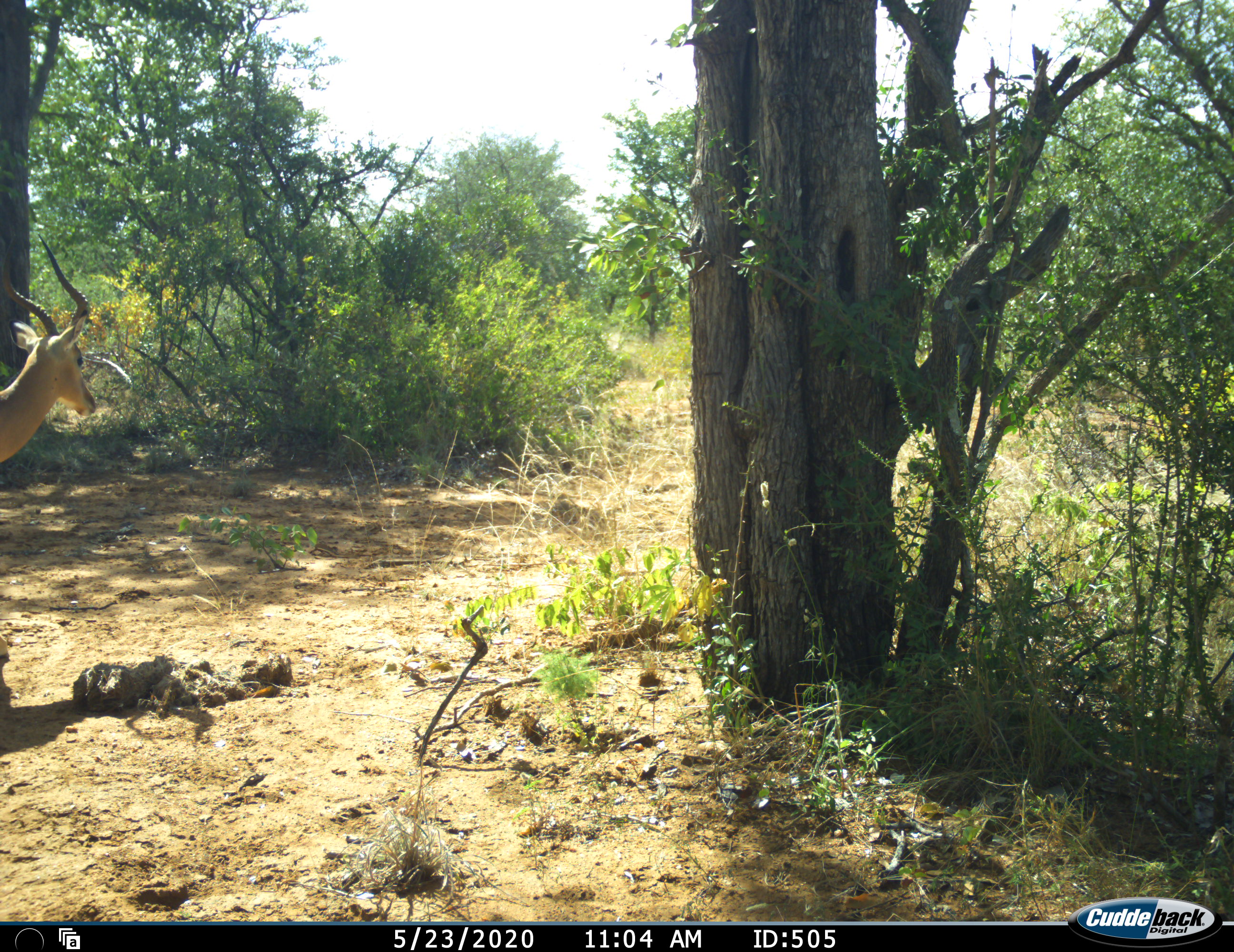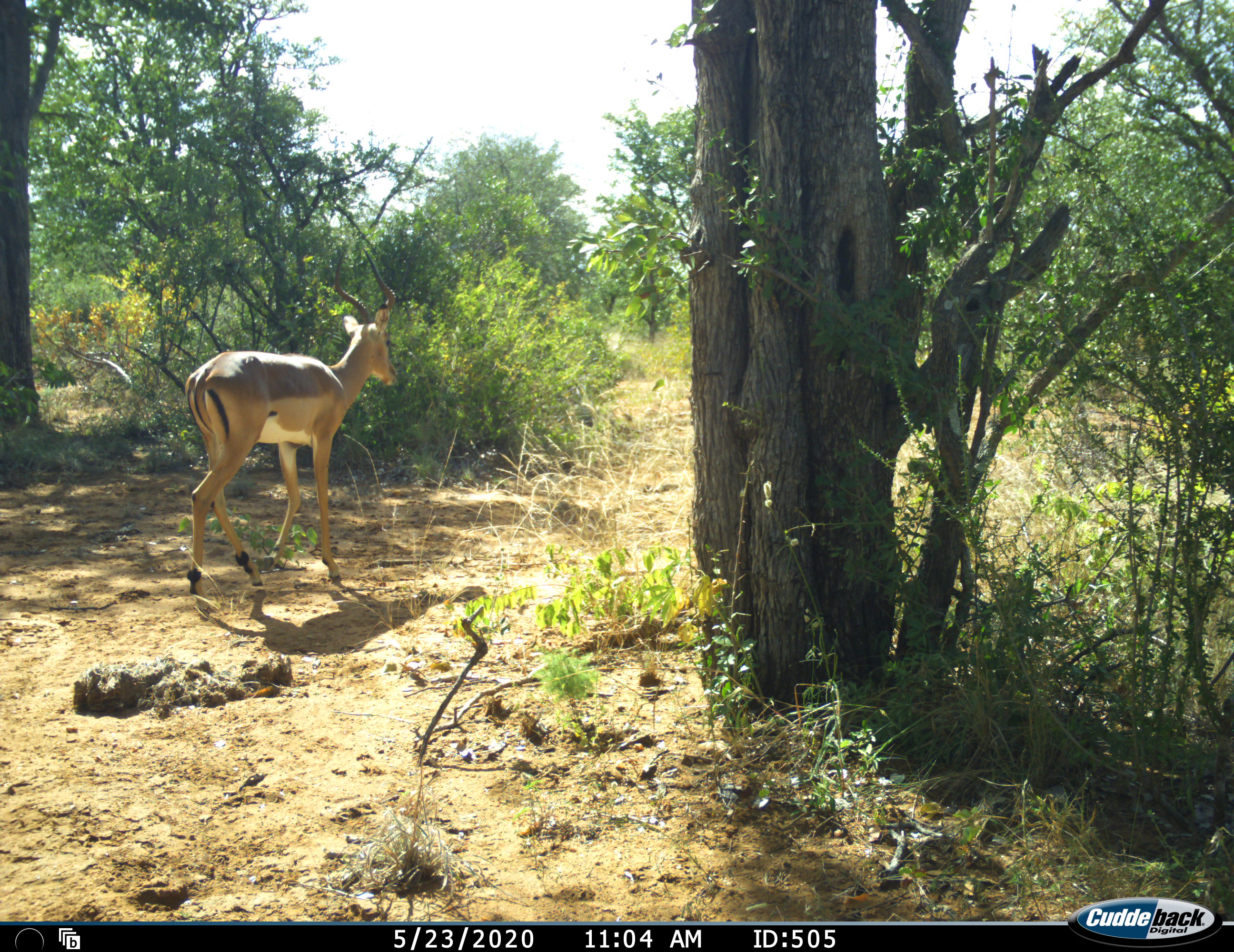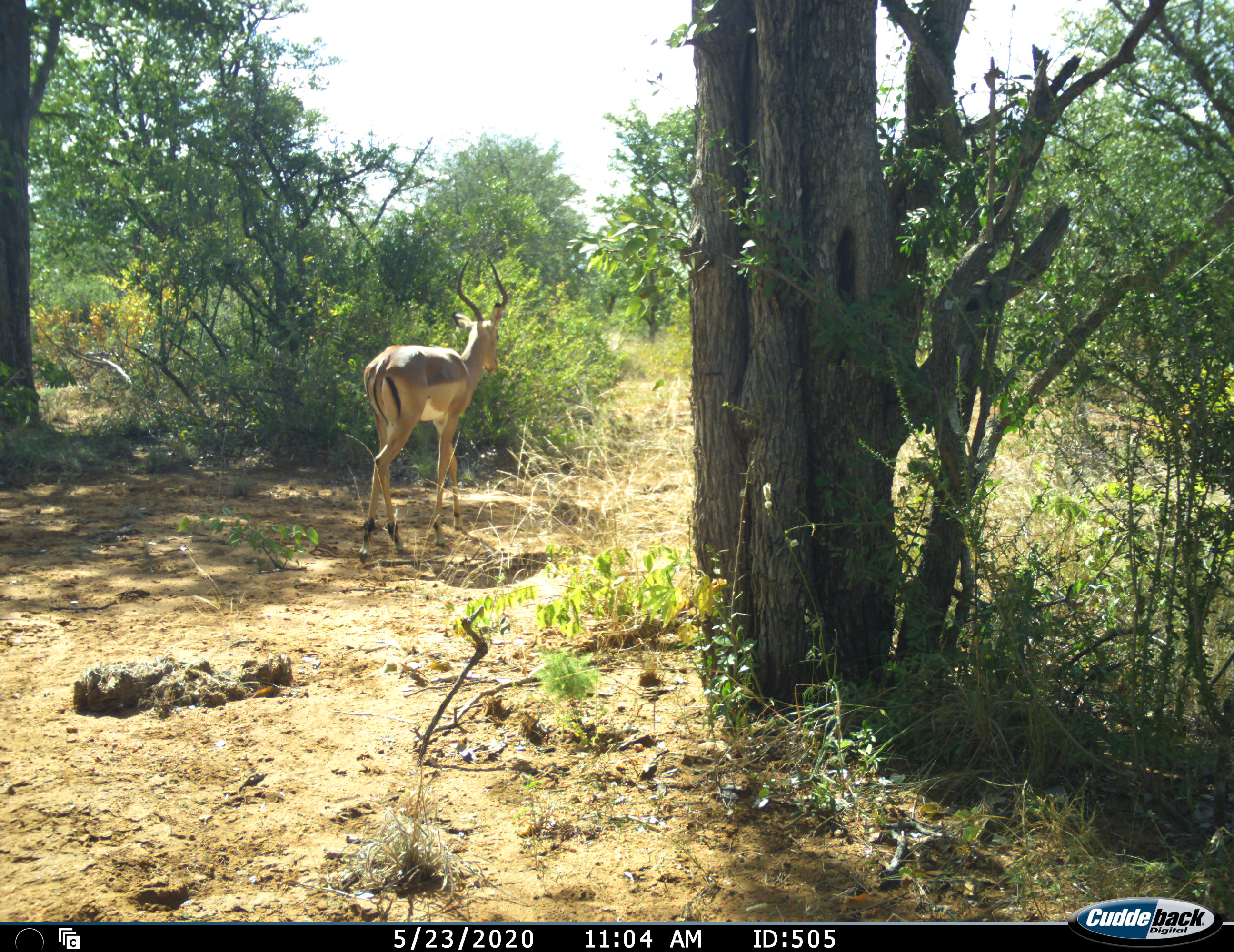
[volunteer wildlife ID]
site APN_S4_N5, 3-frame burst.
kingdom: Animalia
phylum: Chordata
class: Mammalia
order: Artiodactyla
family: Bovidae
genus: Aepyceros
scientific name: Aepyceros melampus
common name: impala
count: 1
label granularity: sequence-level